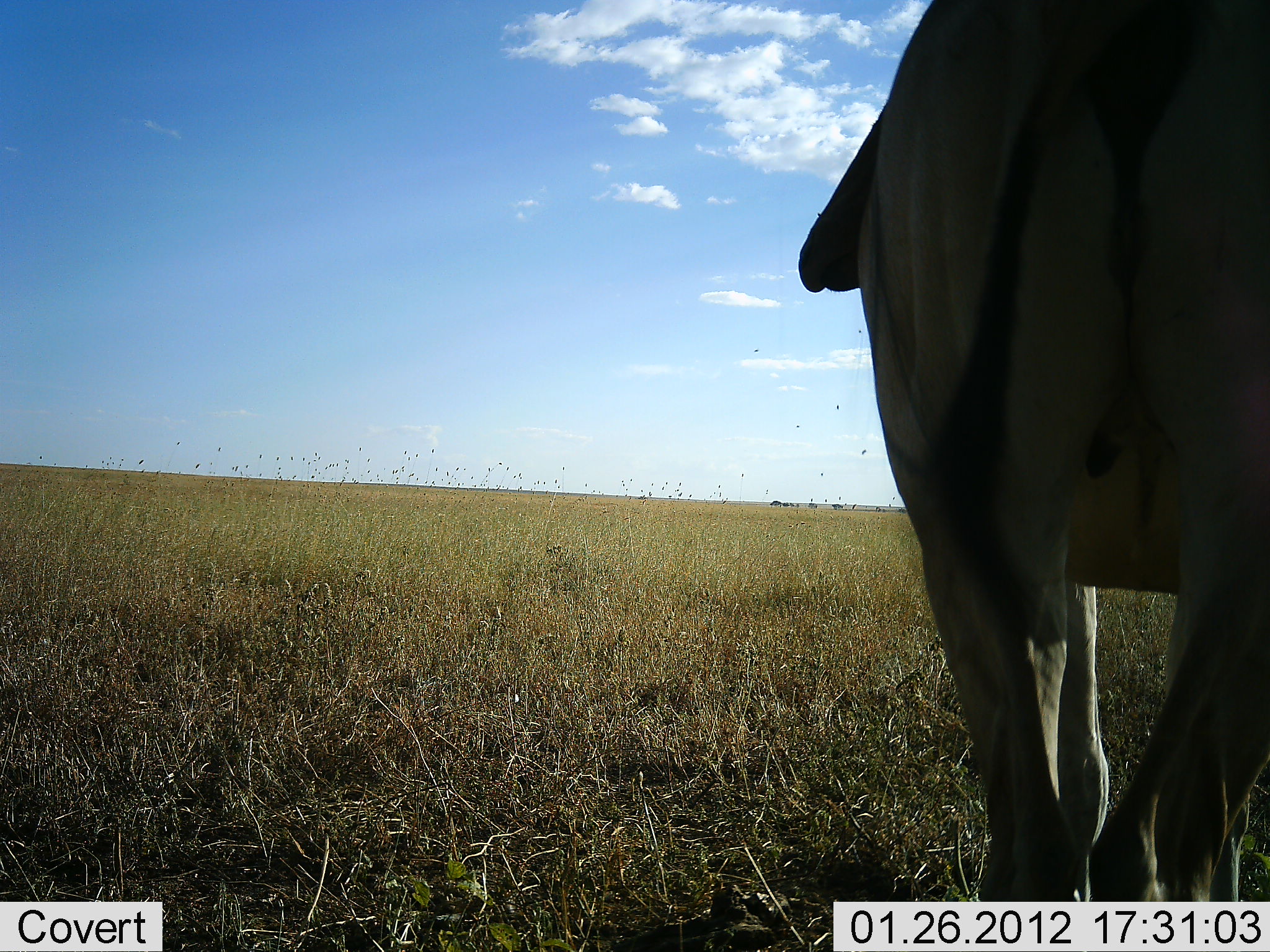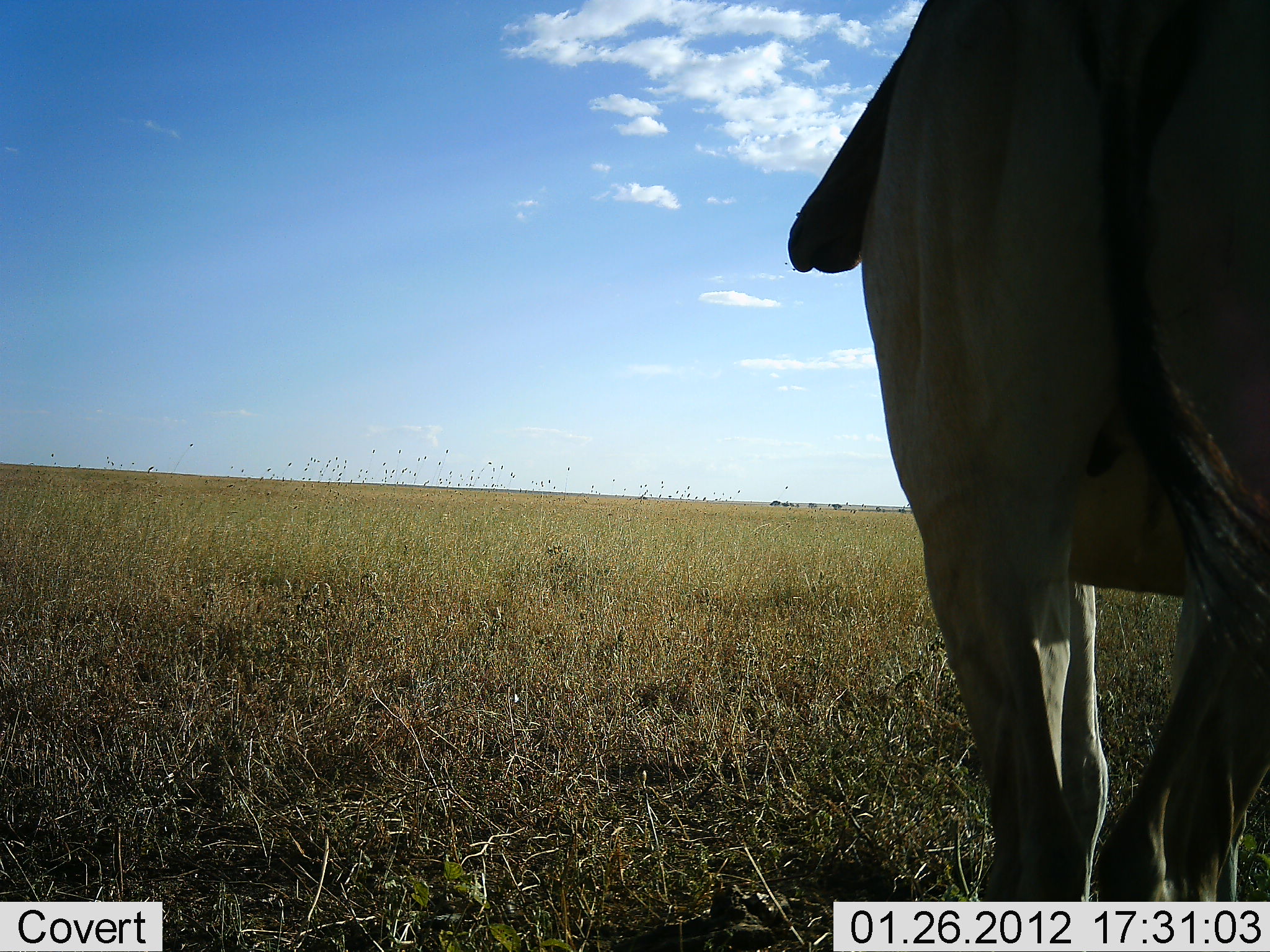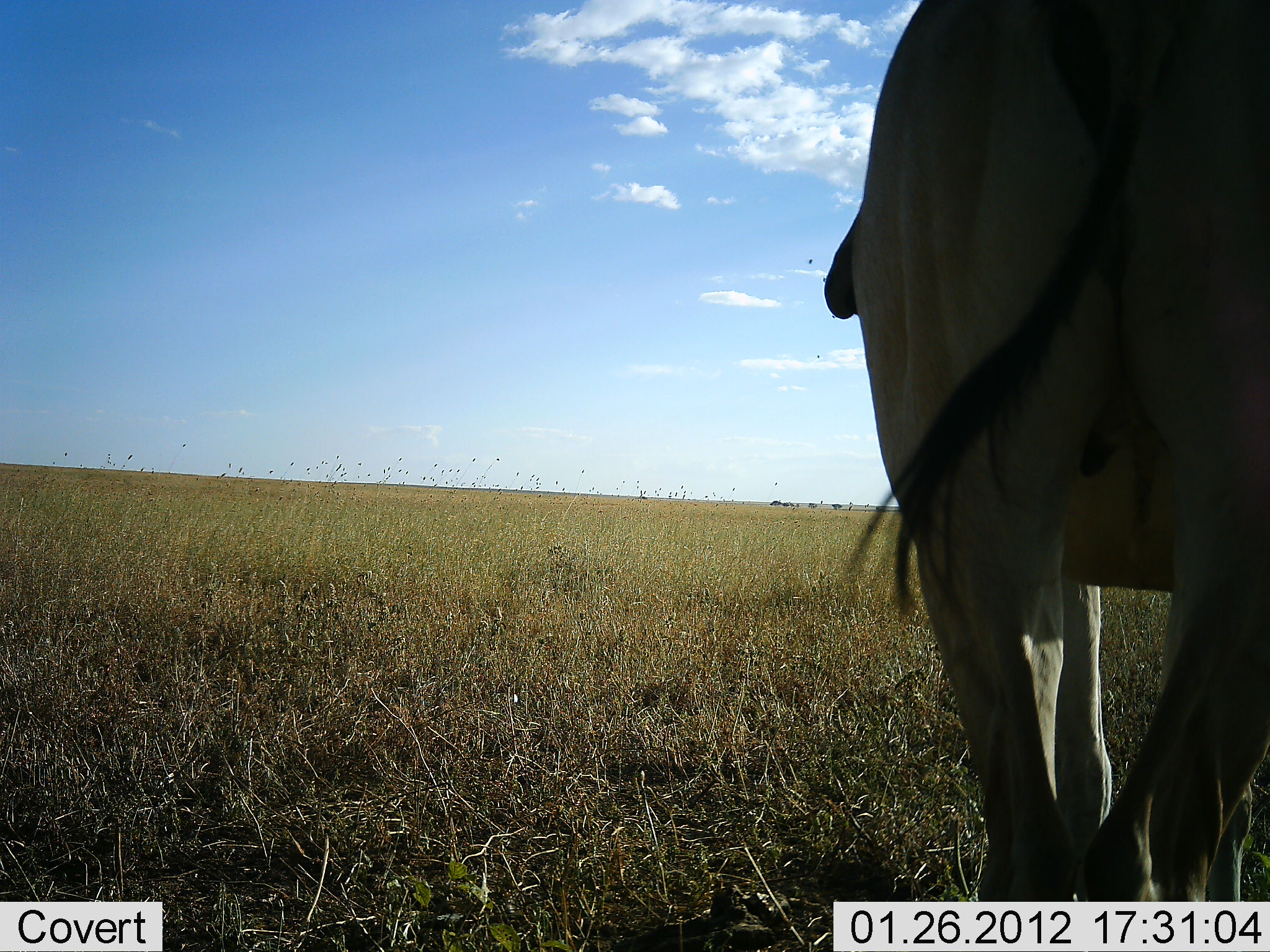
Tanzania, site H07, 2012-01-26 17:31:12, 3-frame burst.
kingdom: Animalia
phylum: Chordata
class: Mammalia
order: Artiodactyla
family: Bovidae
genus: Alcelaphus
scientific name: Alcelaphus buselaphus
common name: hartebeest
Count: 1.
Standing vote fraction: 88%.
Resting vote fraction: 0%.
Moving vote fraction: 12%.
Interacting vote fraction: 0%.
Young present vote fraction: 0%.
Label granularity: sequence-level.